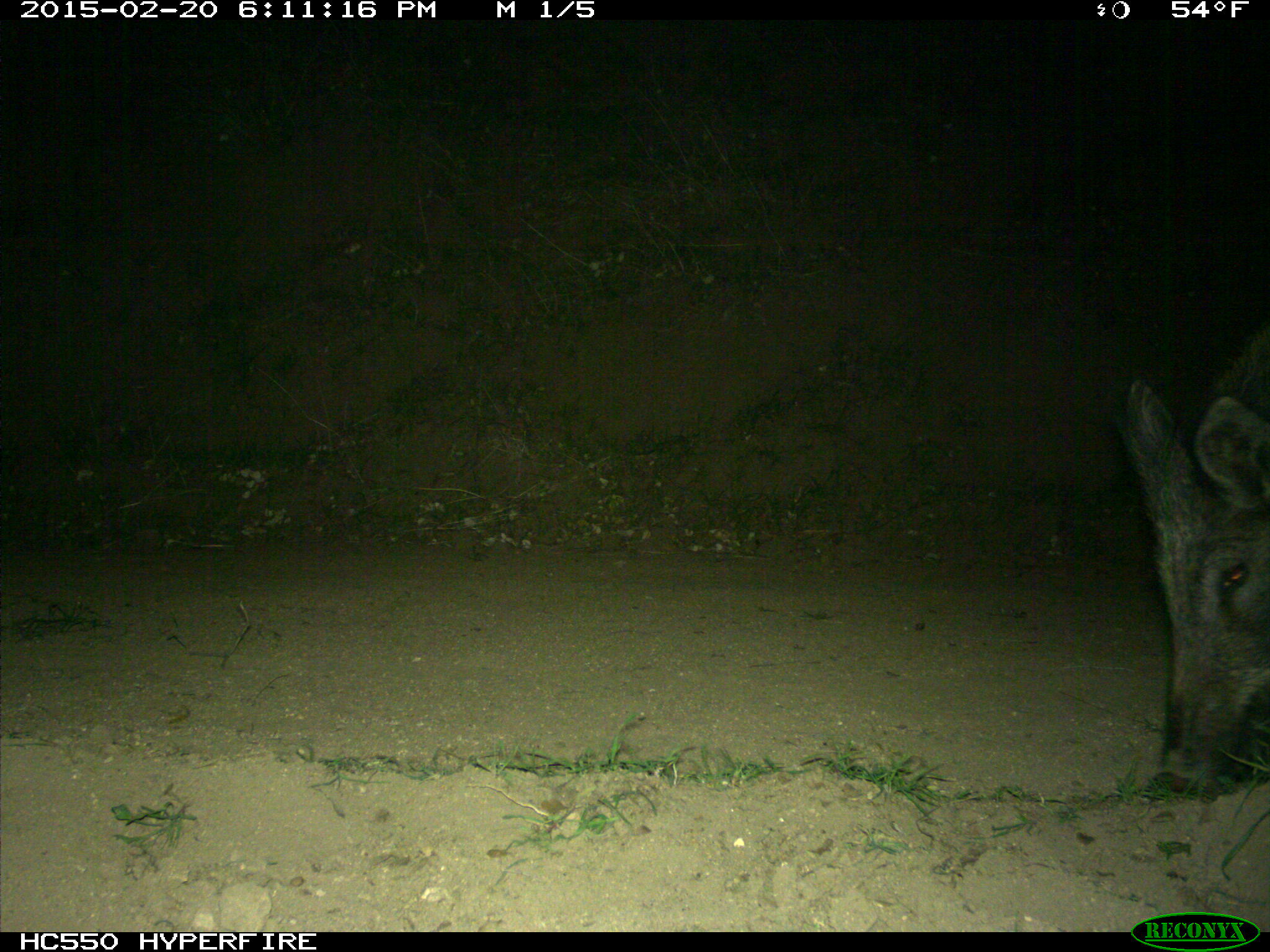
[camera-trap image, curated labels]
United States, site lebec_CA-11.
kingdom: Animalia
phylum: Chordata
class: Mammalia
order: Artiodactyla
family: Suidae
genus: Sus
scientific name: Sus scrofa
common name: wild boar